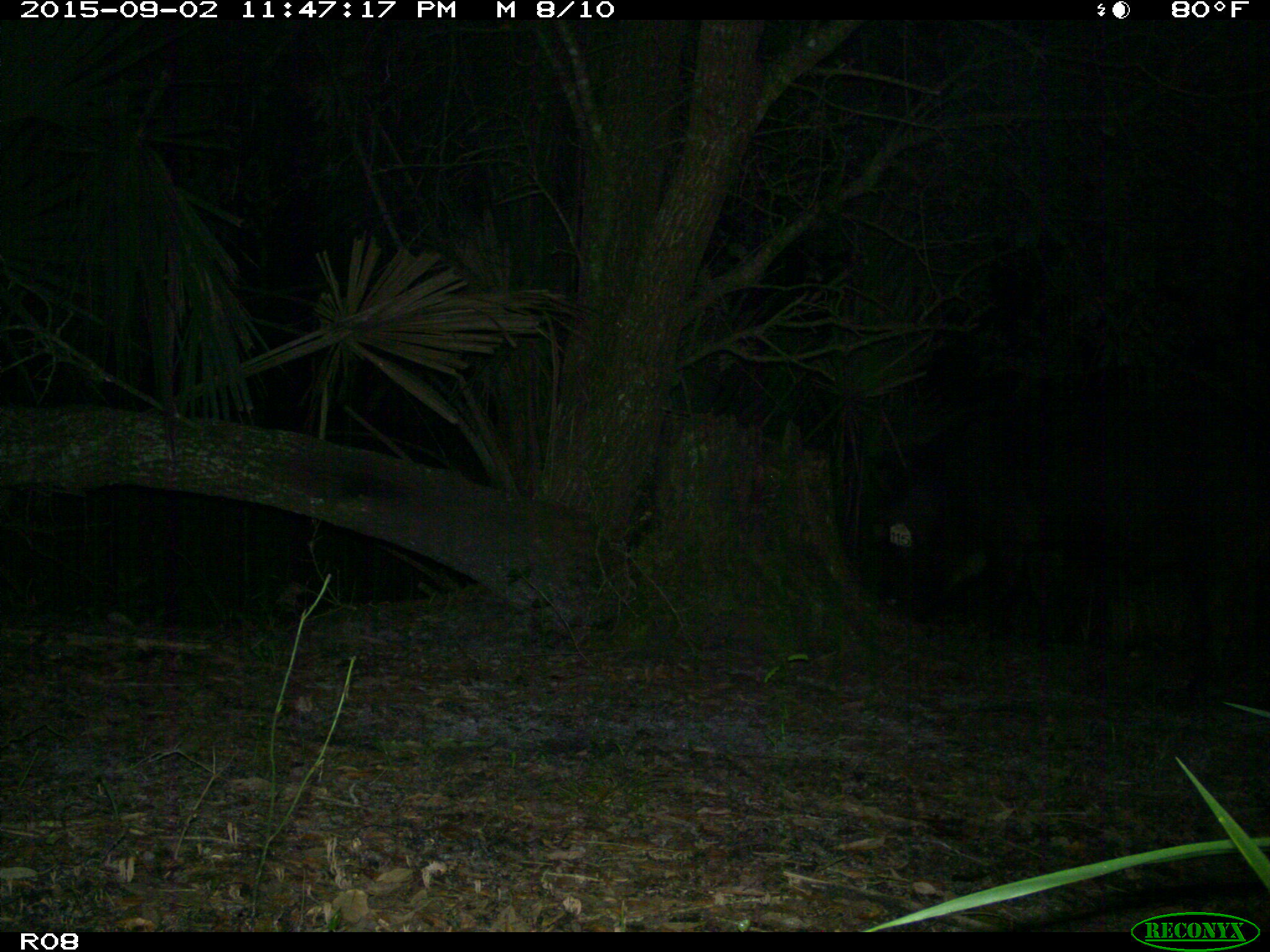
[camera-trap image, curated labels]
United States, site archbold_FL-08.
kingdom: Animalia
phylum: Chordata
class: Mammalia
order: Artiodactyla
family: Suidae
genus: Sus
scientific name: Sus scrofa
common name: wild boar